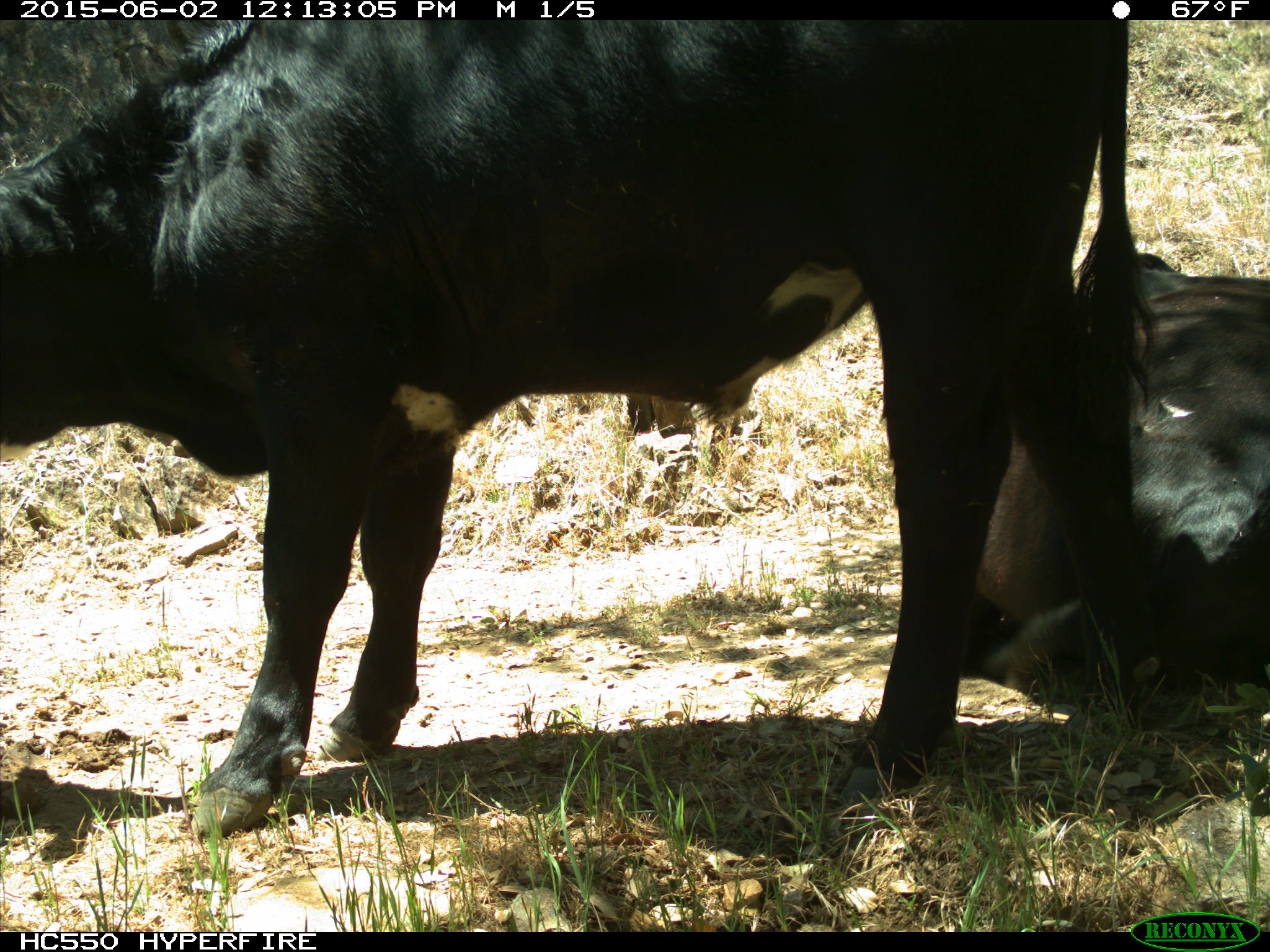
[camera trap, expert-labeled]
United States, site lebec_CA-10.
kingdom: Animalia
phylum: Chordata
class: Mammalia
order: Artiodactyla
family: Bovidae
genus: Bos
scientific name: Bos taurus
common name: domestic cow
Bos taurus (domestic cow).